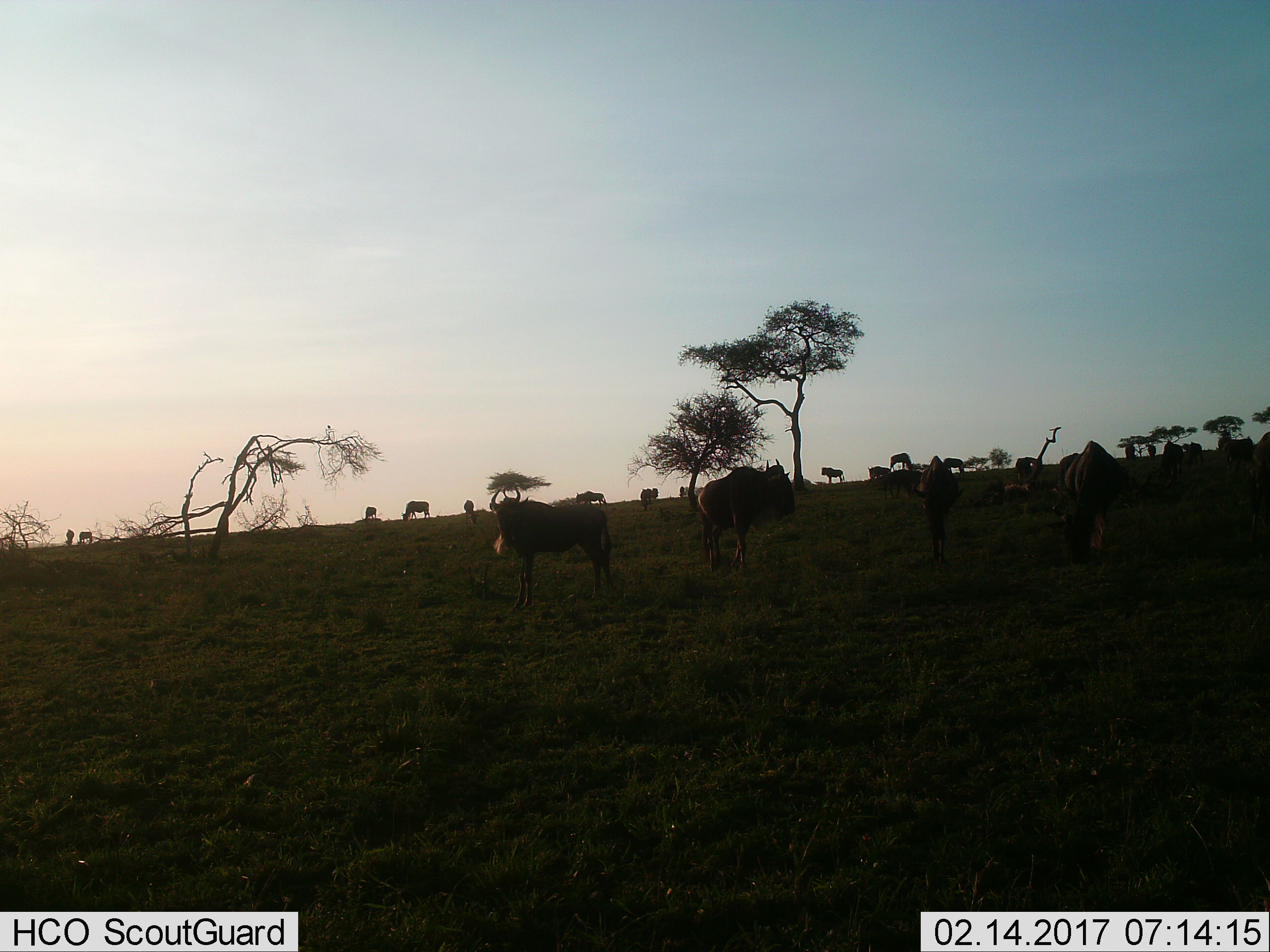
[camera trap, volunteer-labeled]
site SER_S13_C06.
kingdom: Animalia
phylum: Chordata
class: Mammalia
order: Artiodactyla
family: Bovidae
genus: Connochaetes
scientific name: Connochaetes taurinus taurinus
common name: blue wildebeest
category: wildebeestblue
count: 11-50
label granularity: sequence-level